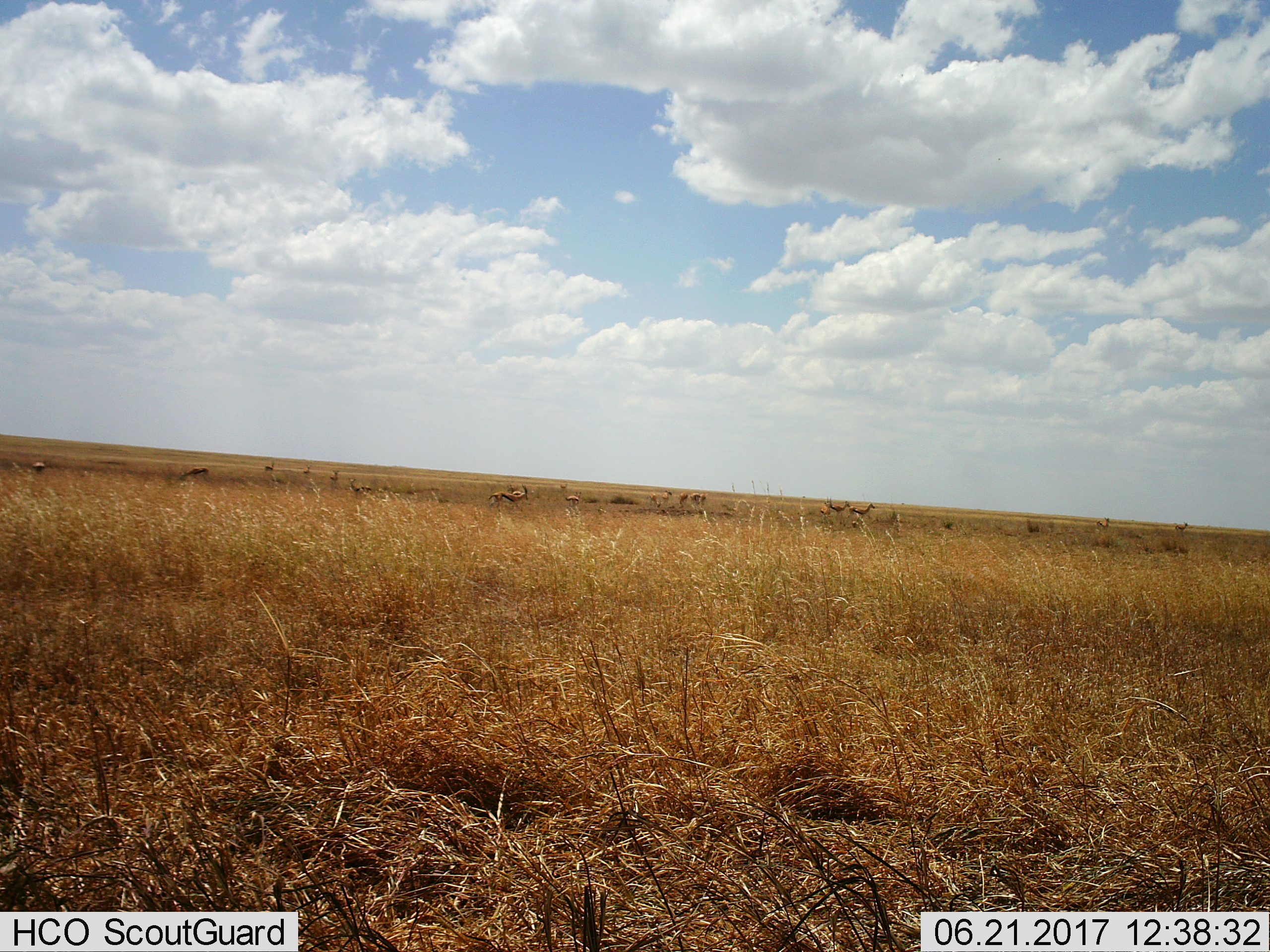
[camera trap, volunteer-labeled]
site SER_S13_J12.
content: unidentified animal